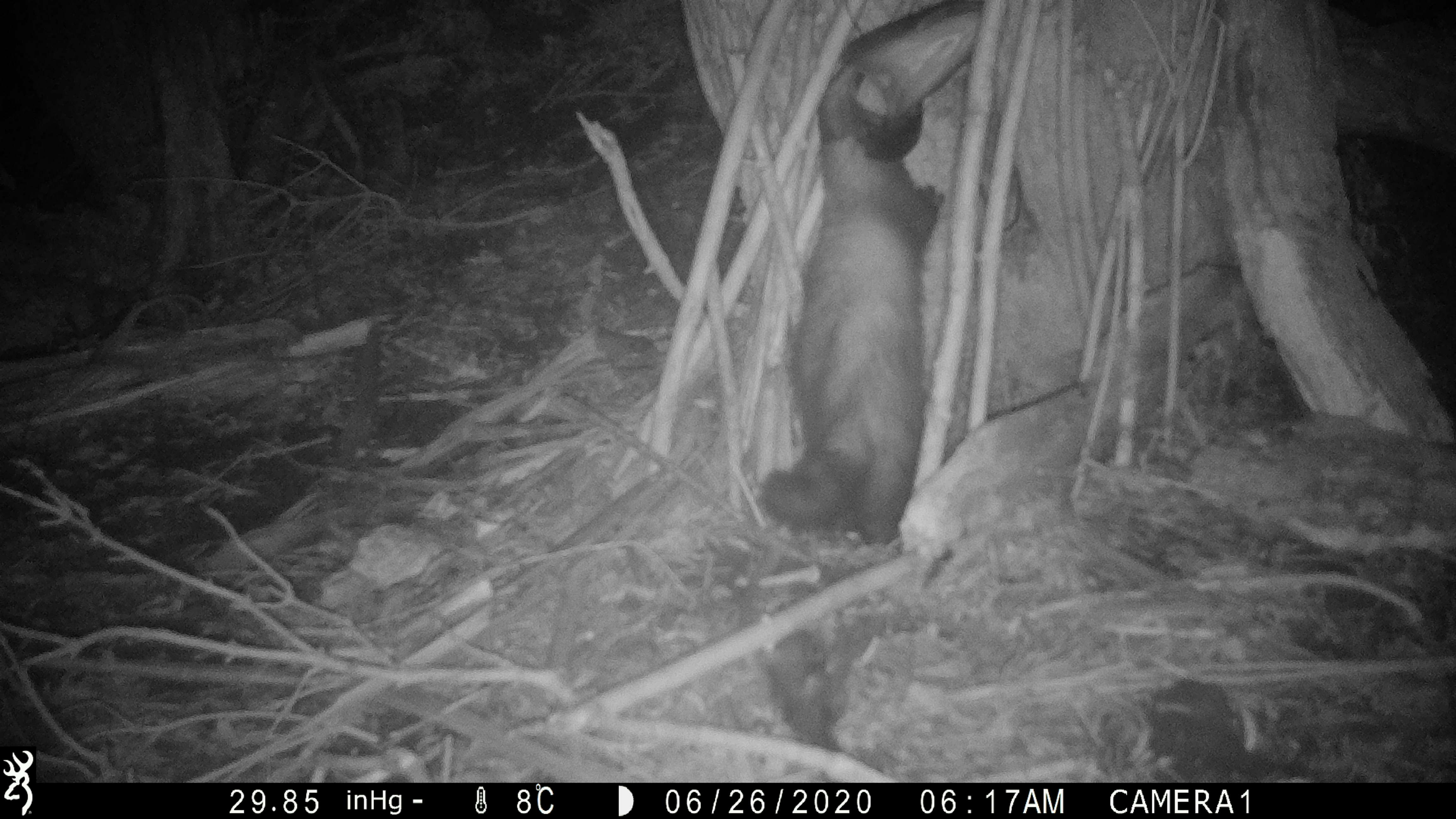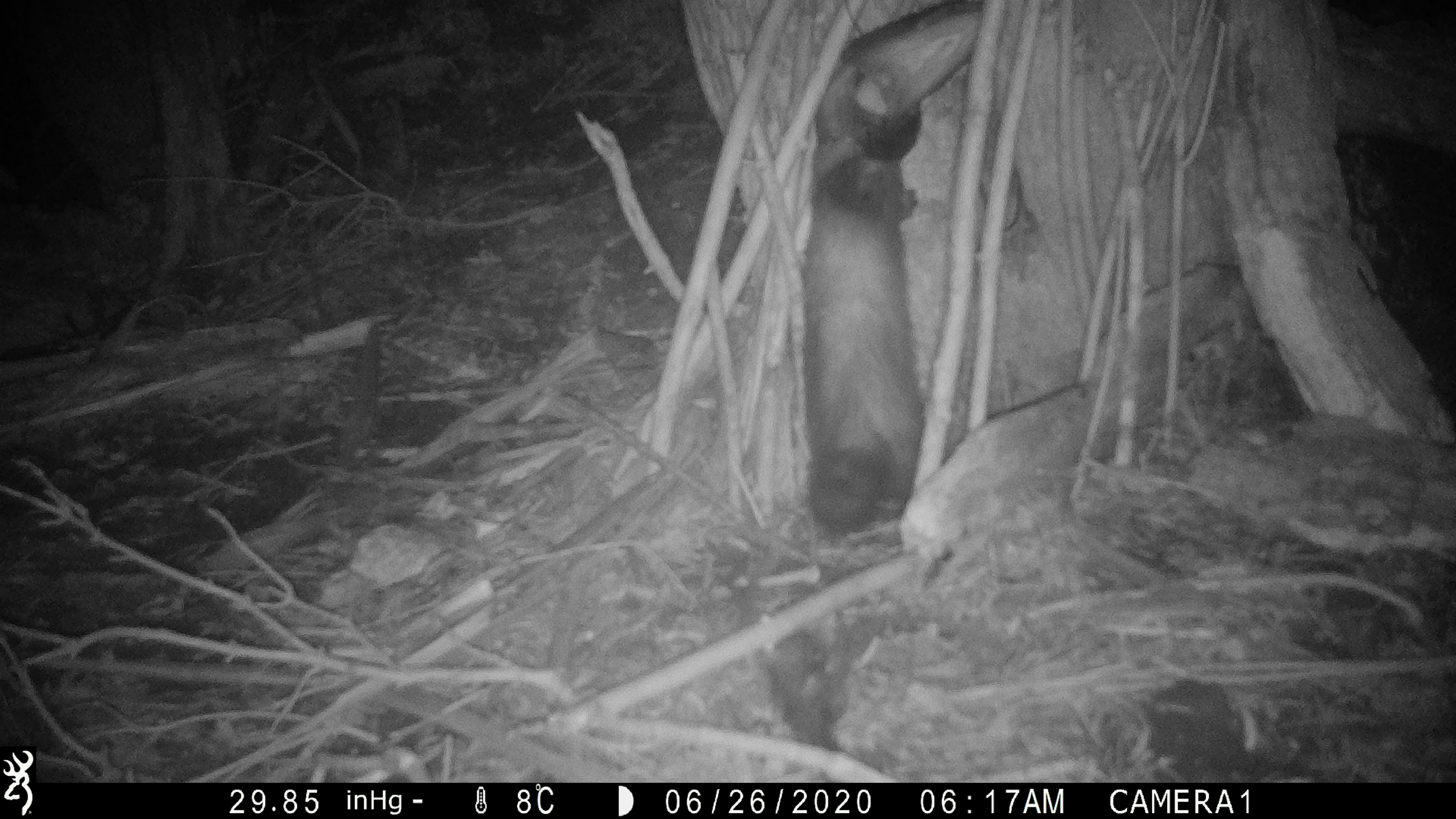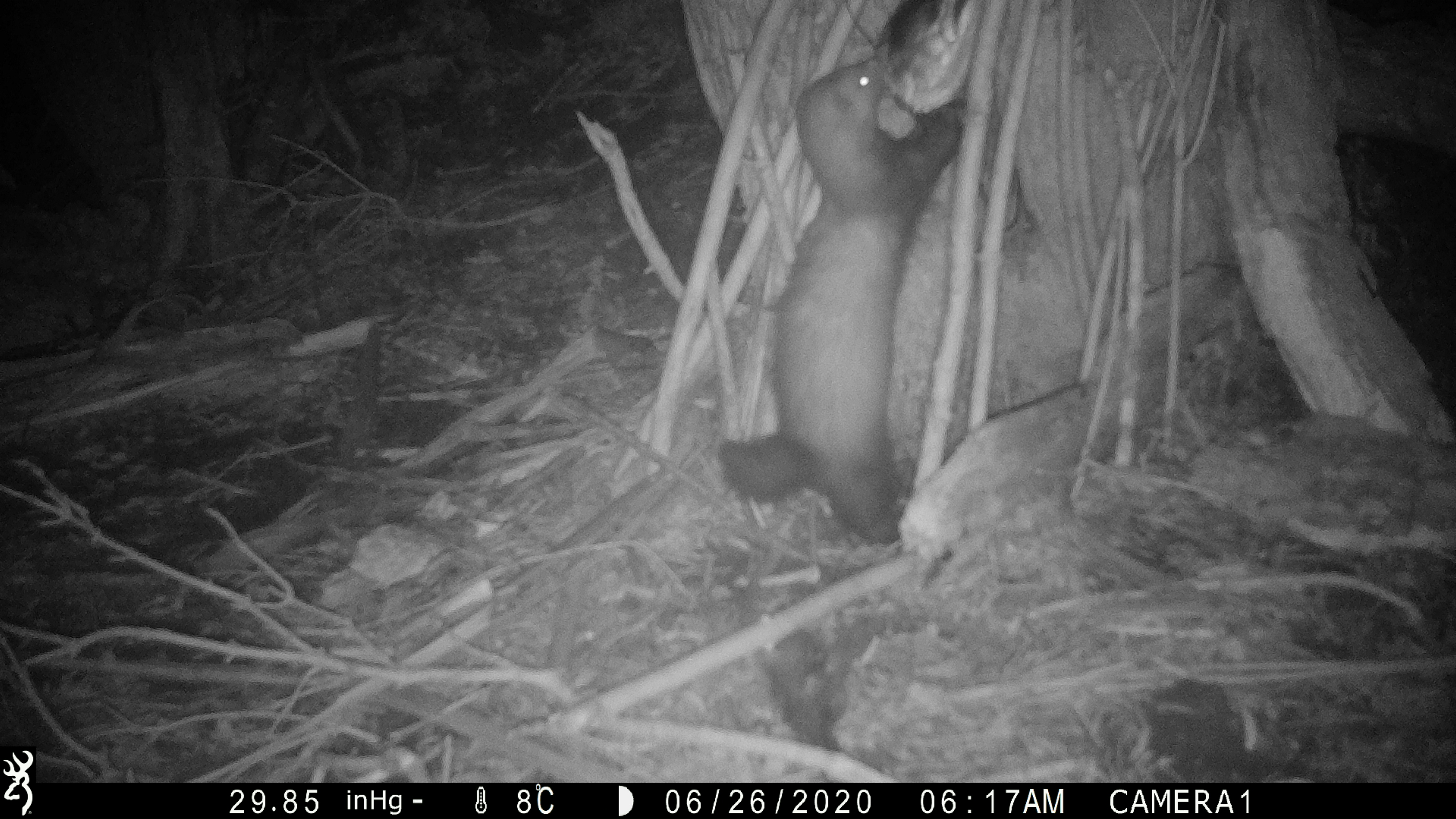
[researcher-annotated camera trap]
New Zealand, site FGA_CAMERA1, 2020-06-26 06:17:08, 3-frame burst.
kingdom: Animalia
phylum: Chordata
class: Mammalia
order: Carnivora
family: Mustelidae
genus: Mustela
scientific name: Mustela furo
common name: ferret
Ferret (Mustela furo).